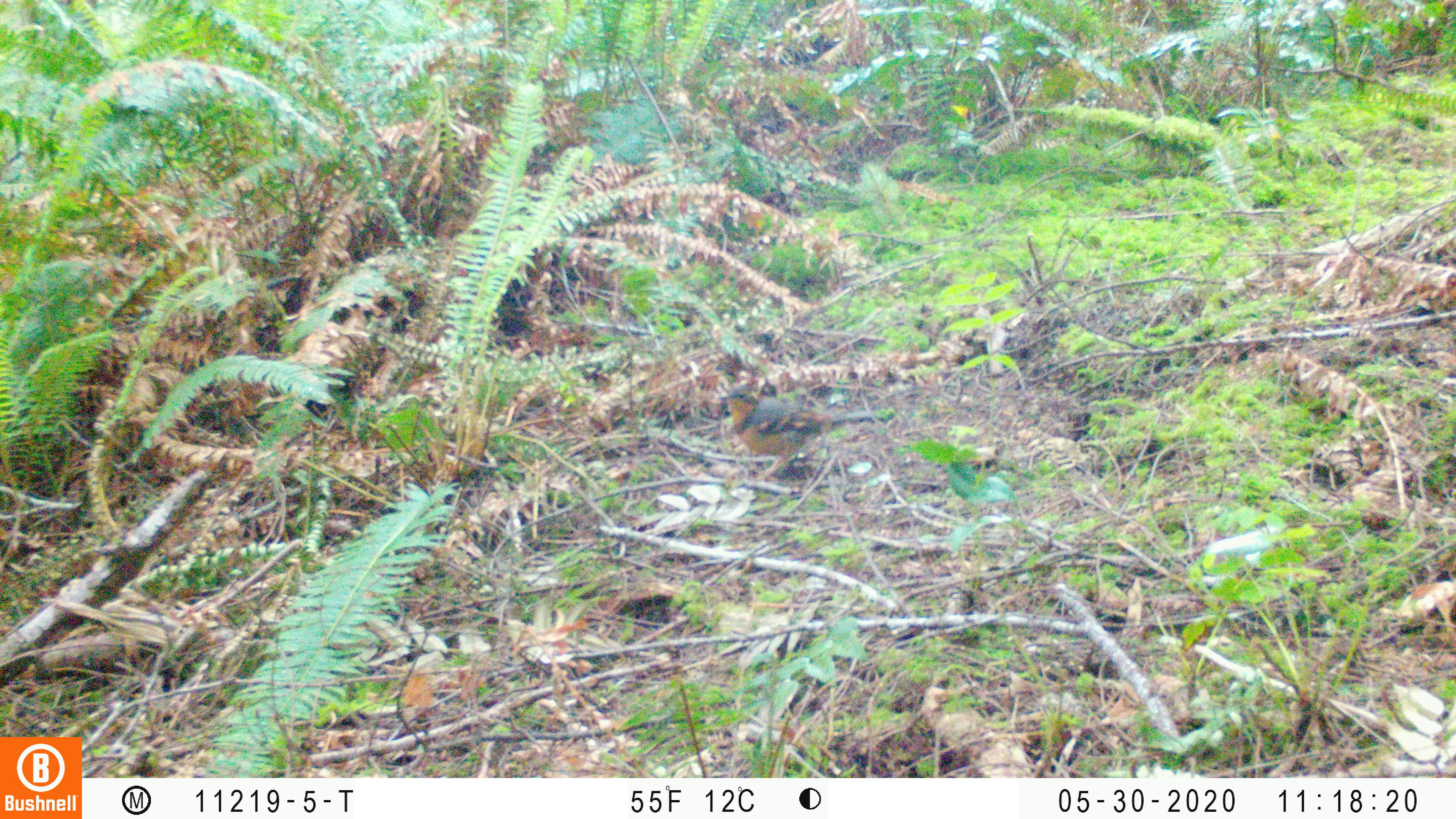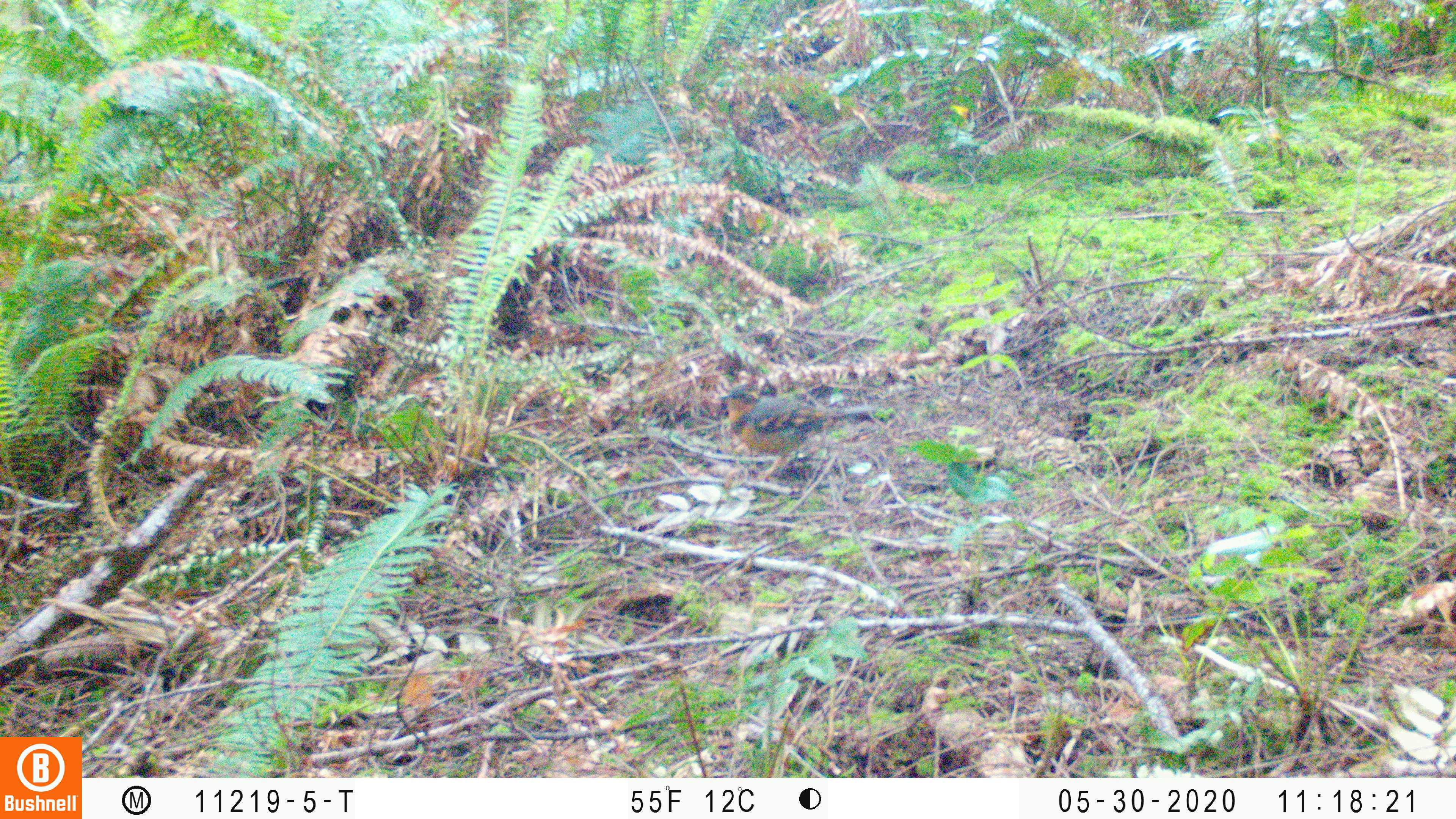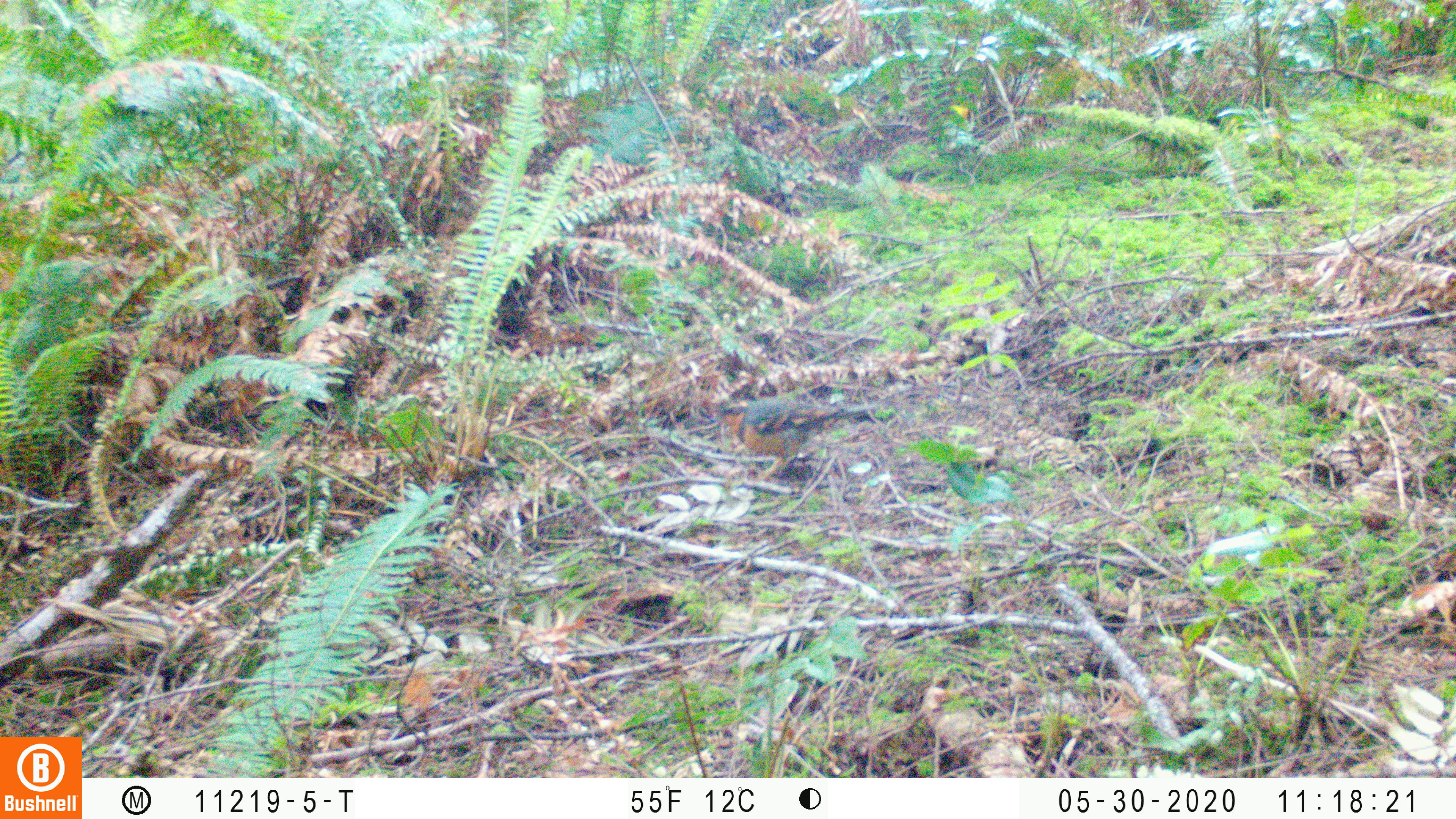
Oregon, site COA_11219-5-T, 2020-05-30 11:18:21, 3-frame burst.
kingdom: Animalia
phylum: Chordata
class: Aves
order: Passeriformes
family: Turdidae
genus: Ixoreus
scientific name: Ixoreus naevius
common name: varied thrush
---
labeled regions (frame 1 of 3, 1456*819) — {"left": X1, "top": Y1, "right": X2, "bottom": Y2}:
varied thrush: {"left": 718, "top": 387, "right": 864, "bottom": 477}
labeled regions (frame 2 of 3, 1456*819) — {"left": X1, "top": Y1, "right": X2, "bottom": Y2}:
varied thrush: {"left": 717, "top": 385, "right": 881, "bottom": 478}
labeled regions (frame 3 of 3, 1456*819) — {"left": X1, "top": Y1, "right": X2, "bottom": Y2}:
varied thrush: {"left": 710, "top": 399, "right": 853, "bottom": 474}